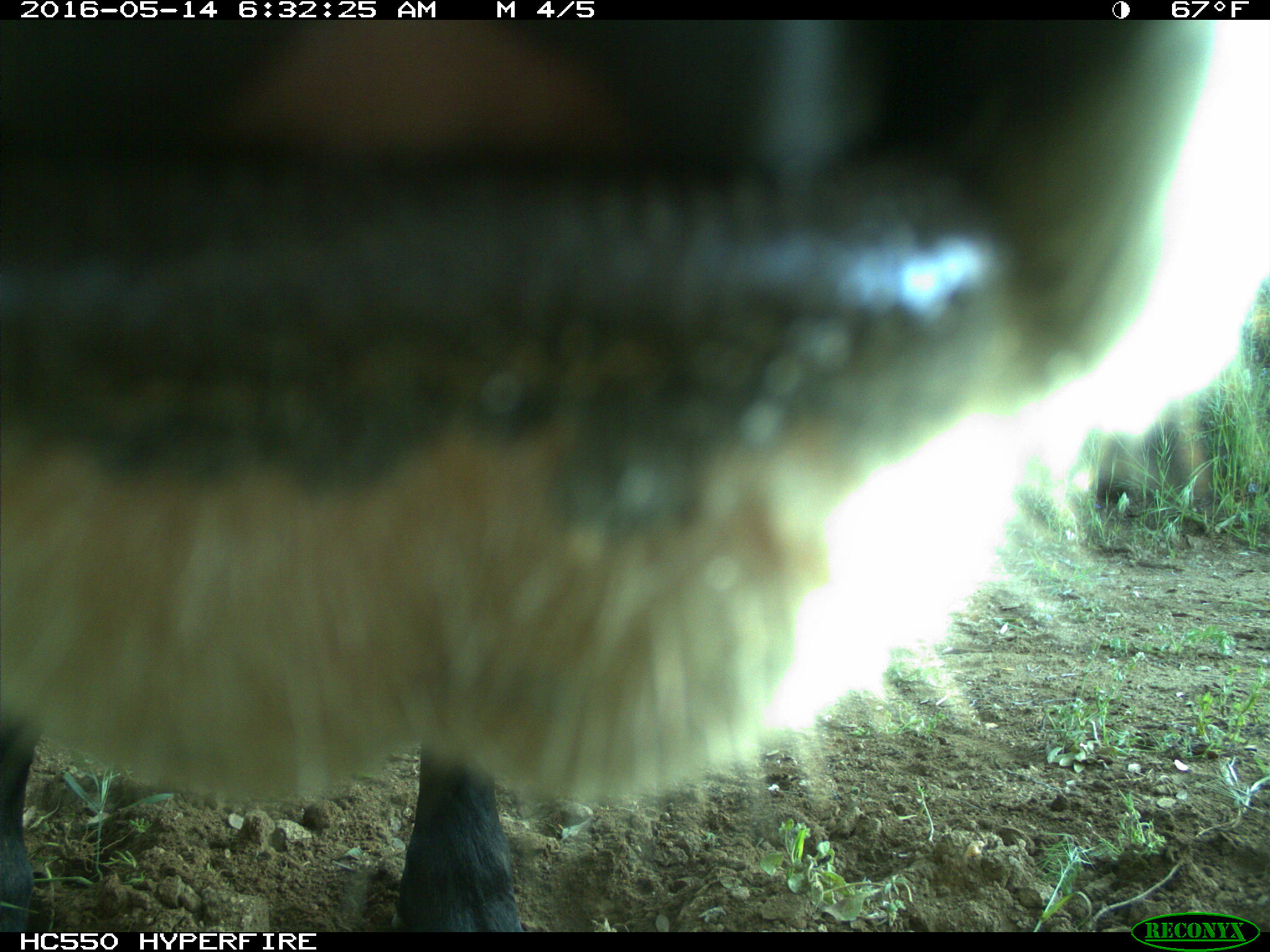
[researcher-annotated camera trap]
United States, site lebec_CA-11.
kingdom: Animalia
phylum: Chordata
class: Mammalia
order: Artiodactyla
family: Bovidae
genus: Bos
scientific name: Bos taurus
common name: domestic cow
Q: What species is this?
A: Bos taurus (domestic cow).